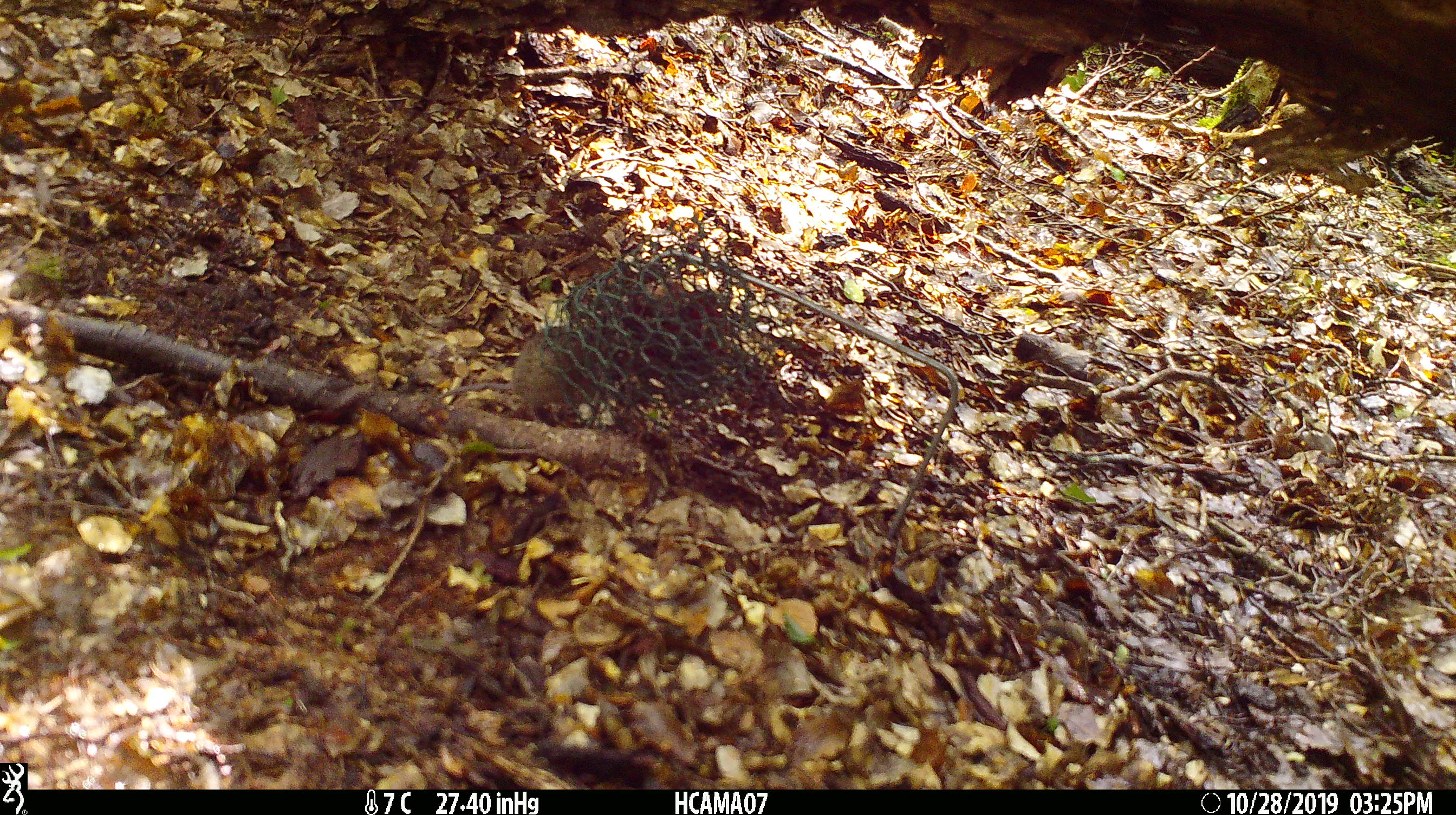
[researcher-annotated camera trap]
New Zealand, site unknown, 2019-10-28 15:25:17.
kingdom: Animalia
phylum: Chordata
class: Mammalia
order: Rodentia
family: Muridae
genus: Mus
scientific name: Mus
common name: mouse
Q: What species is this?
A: Mouse (Mus).